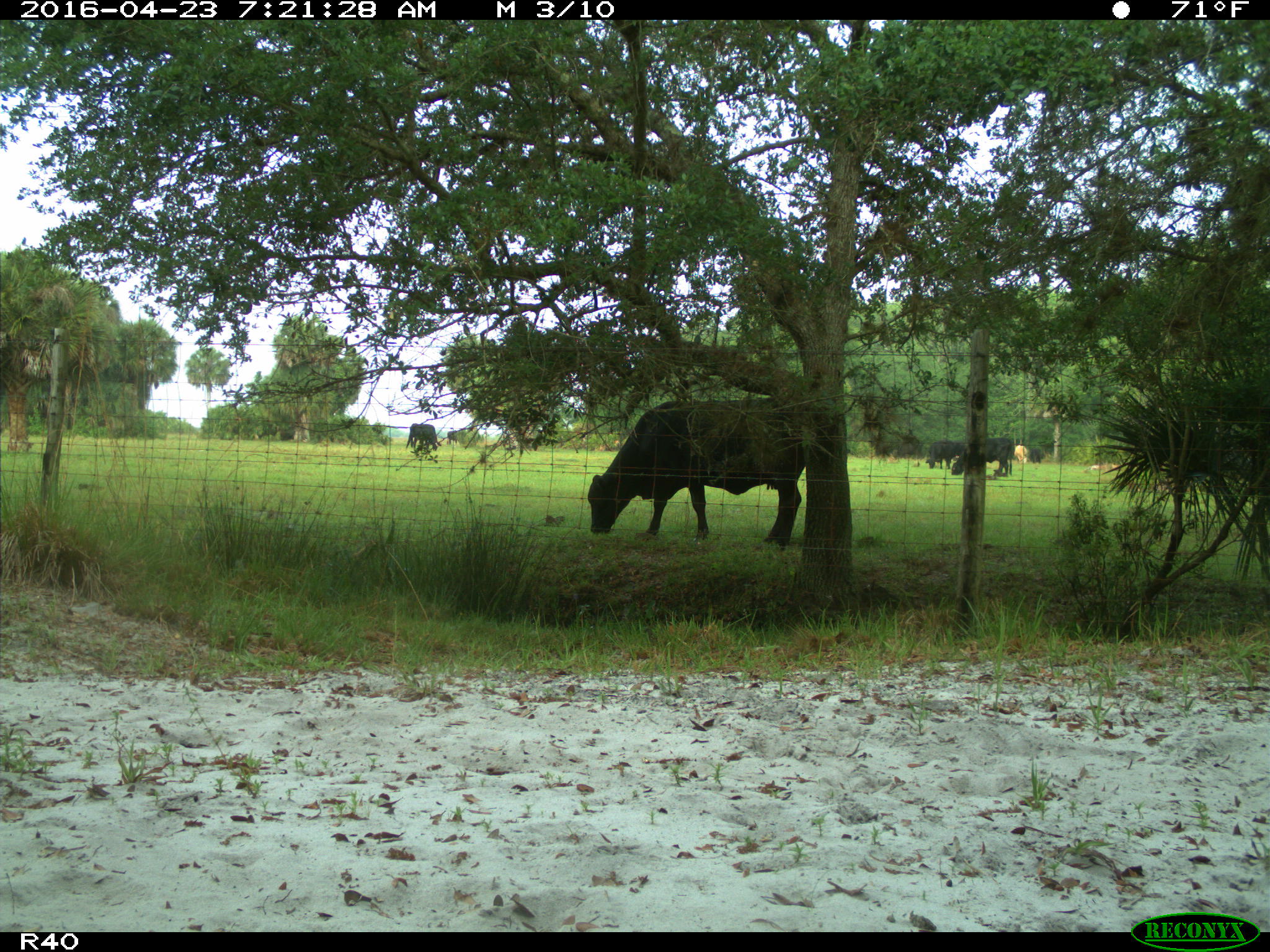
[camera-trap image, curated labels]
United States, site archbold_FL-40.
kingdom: Animalia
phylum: Chordata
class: Mammalia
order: Artiodactyla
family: Bovidae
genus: Bos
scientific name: Bos taurus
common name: domestic cow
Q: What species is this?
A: Bos taurus (domestic cow).